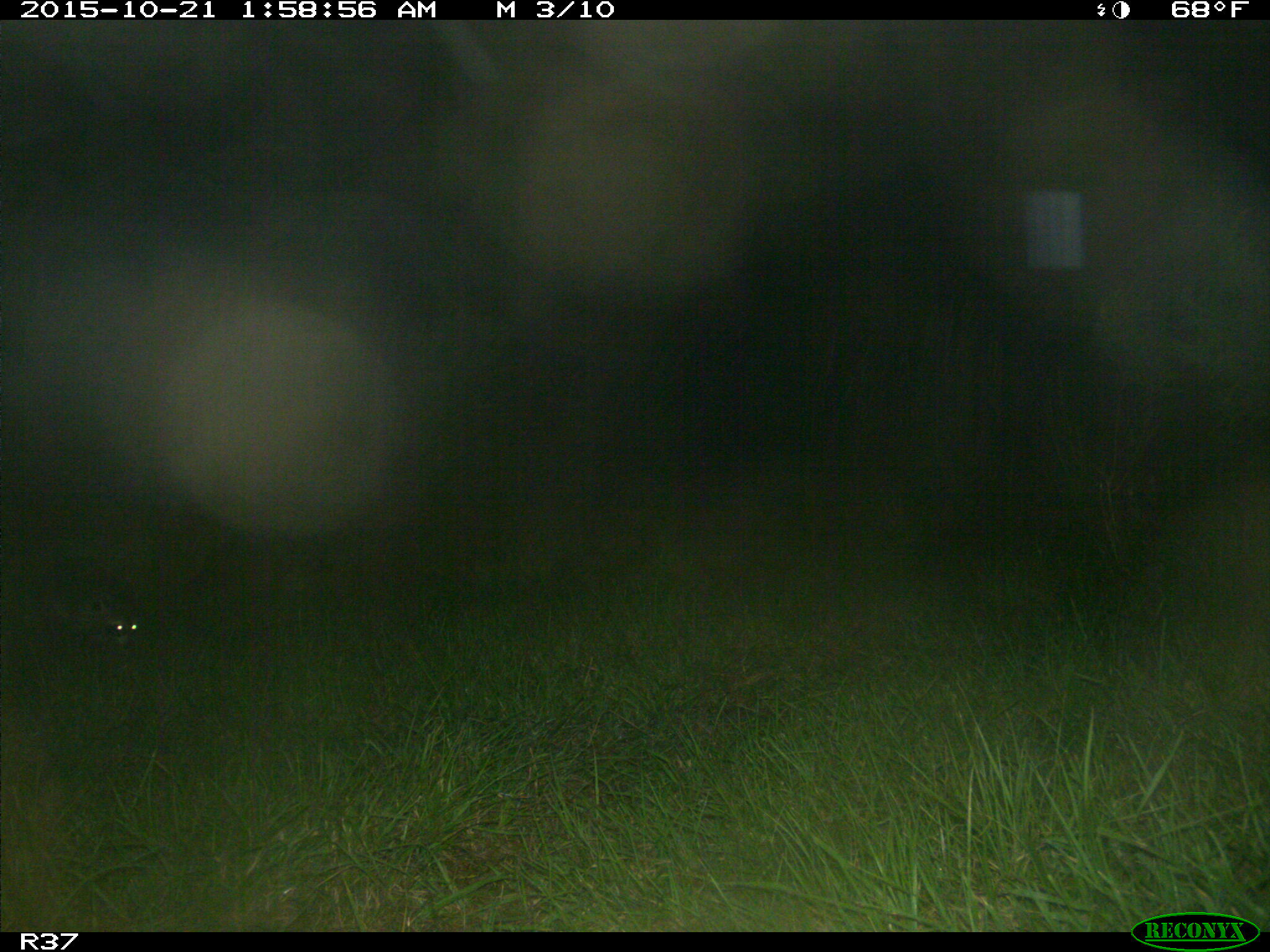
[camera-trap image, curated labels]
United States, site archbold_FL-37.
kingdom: Animalia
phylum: Chordata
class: Mammalia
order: Carnivora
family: Procyonidae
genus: Procyon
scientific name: Procyon lotor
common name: common raccoon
Procyon lotor (common raccoon).